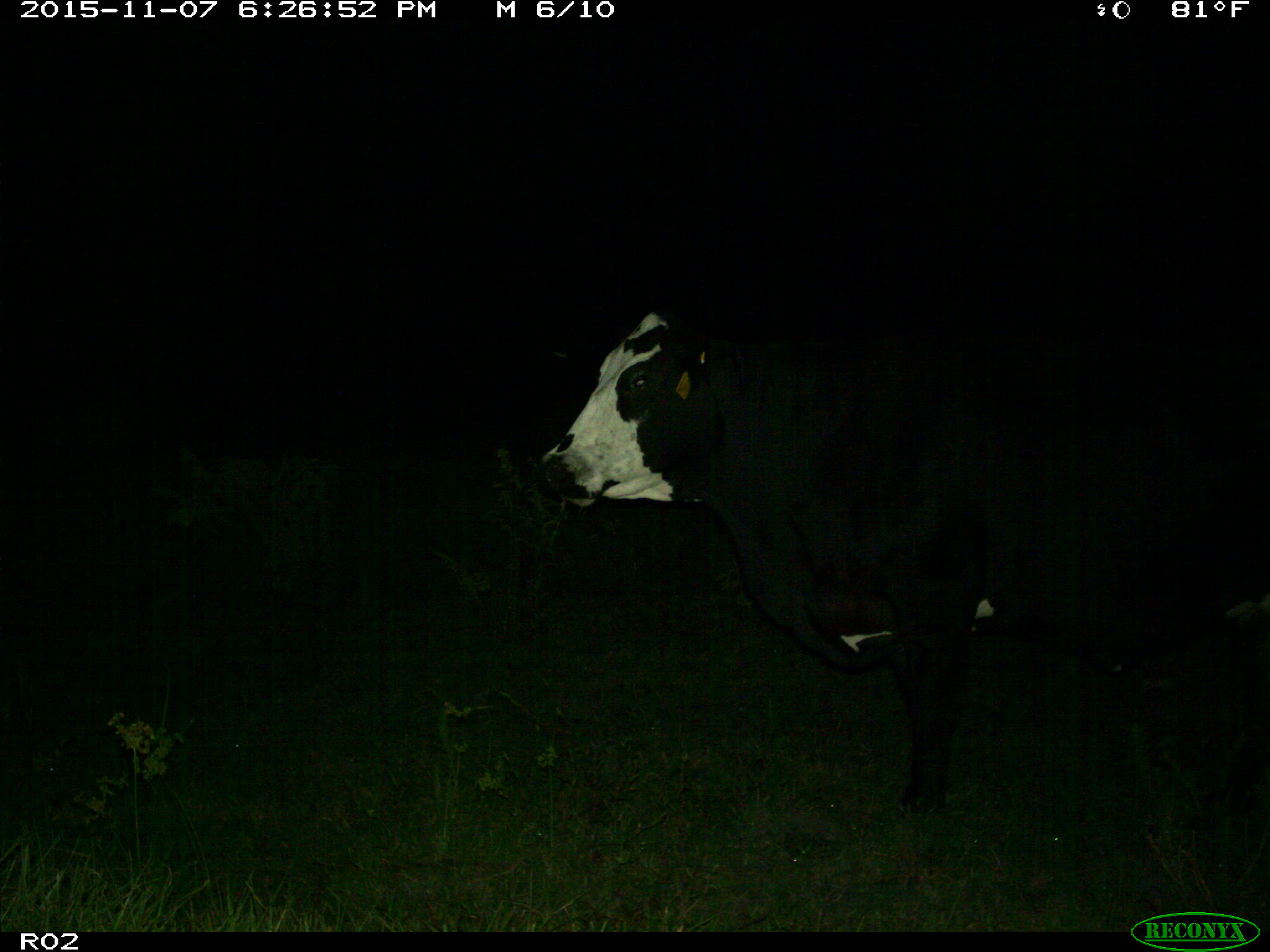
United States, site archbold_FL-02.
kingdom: Animalia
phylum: Chordata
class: Mammalia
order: Artiodactyla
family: Bovidae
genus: Bos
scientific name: Bos taurus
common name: domestic cow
Bos taurus (domestic cow).